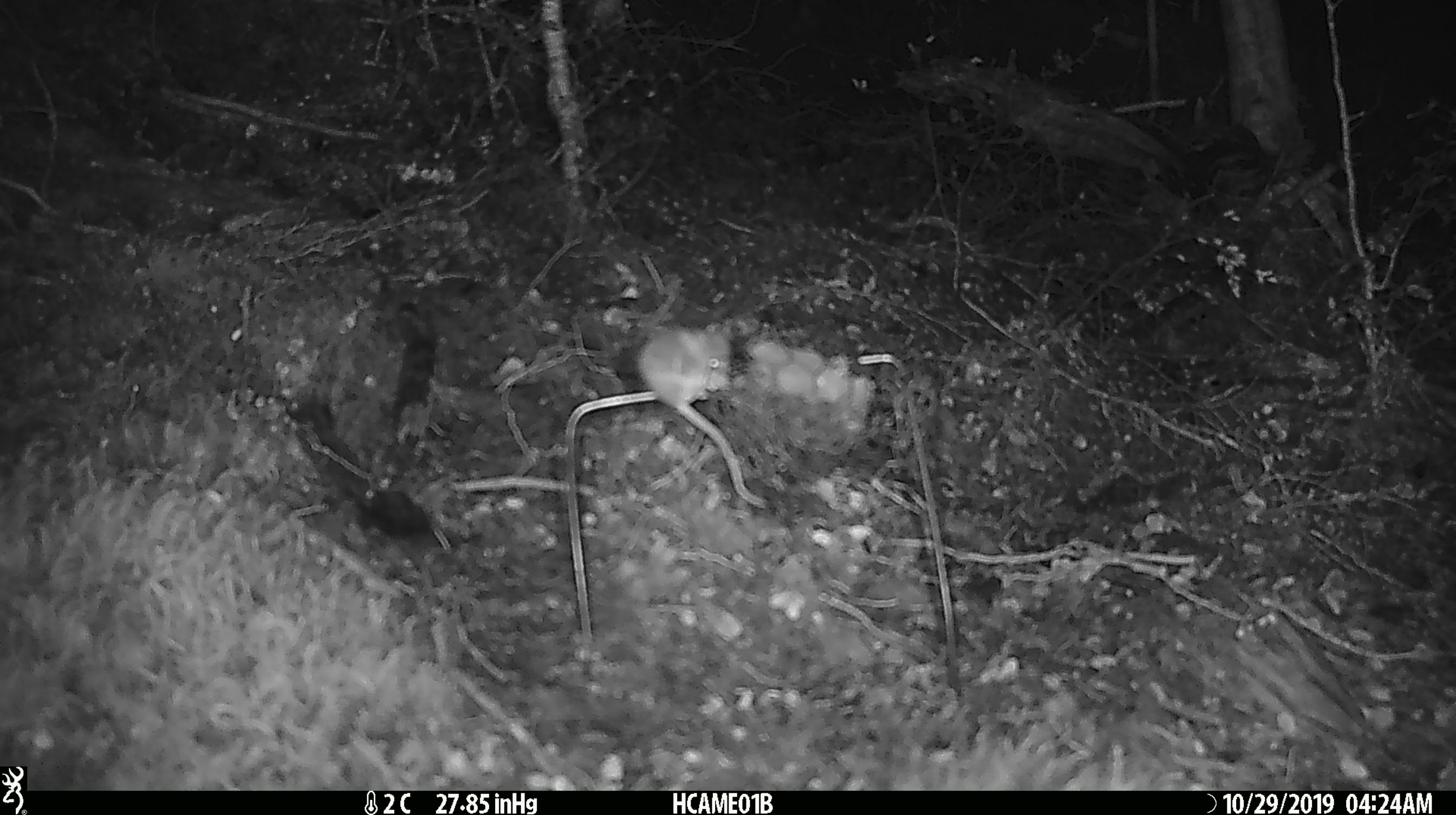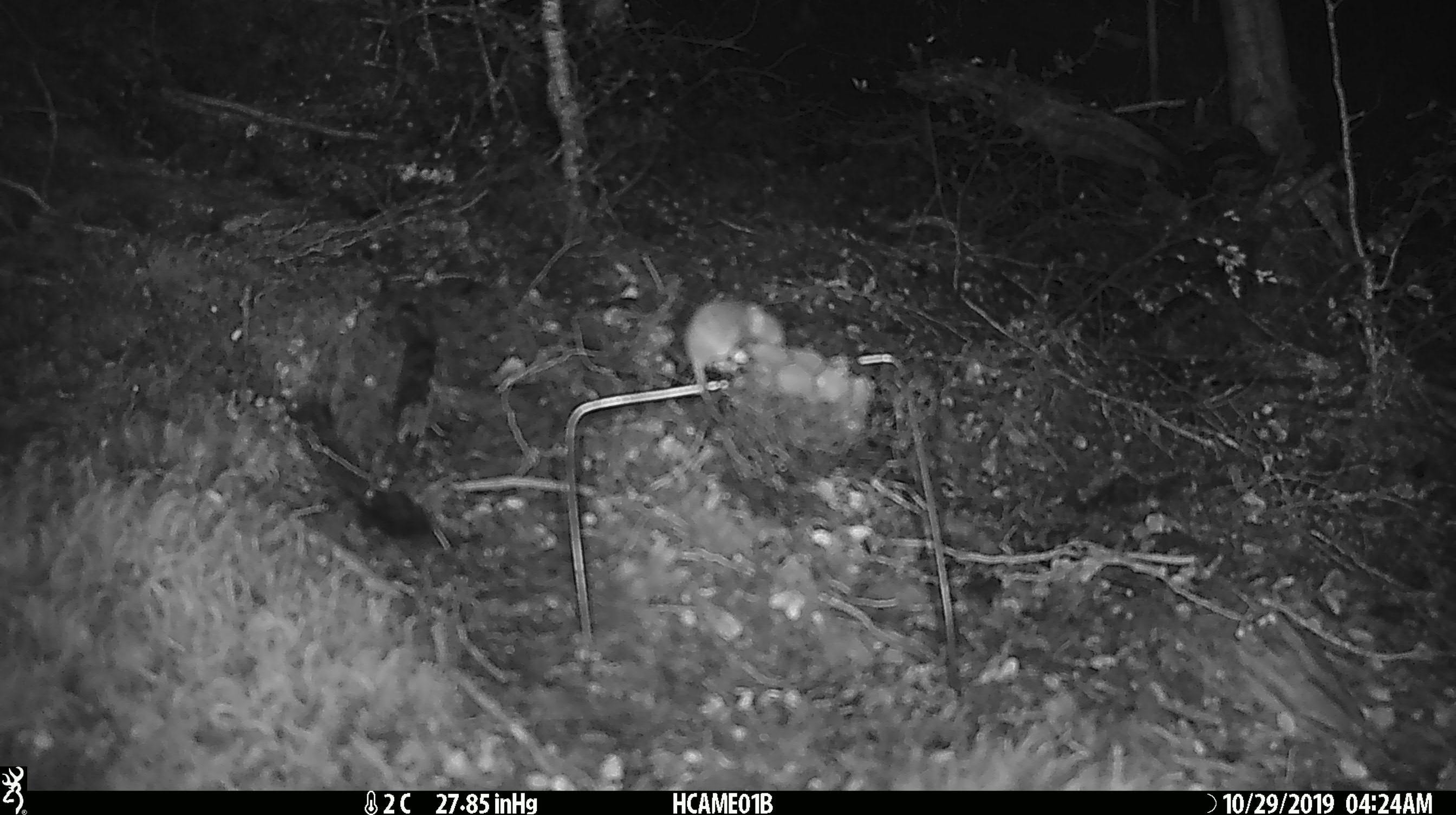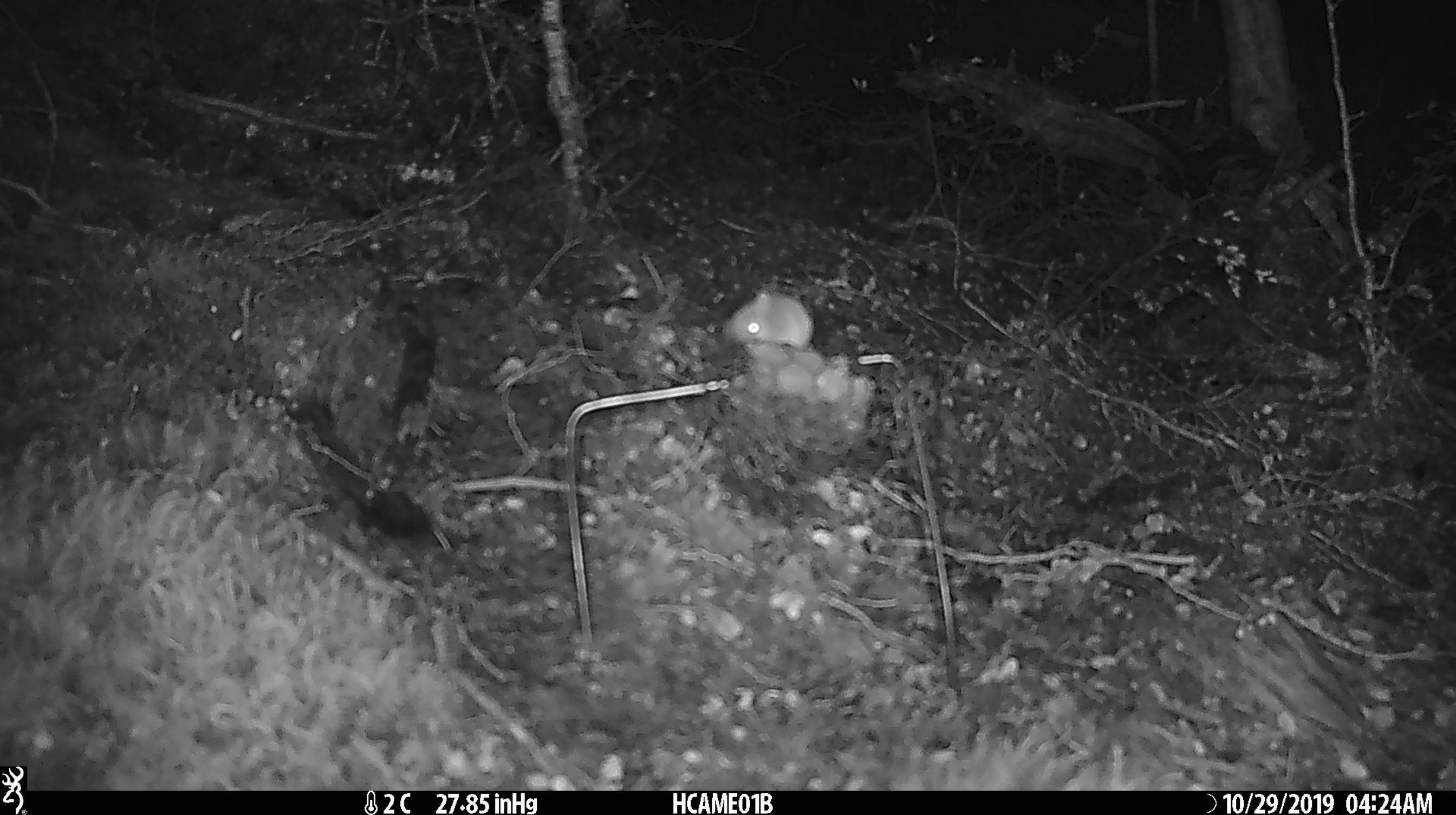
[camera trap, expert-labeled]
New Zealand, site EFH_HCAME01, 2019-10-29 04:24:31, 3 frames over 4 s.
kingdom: Animalia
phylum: Chordata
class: Mammalia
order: Rodentia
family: Muridae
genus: Mus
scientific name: Mus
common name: mouse